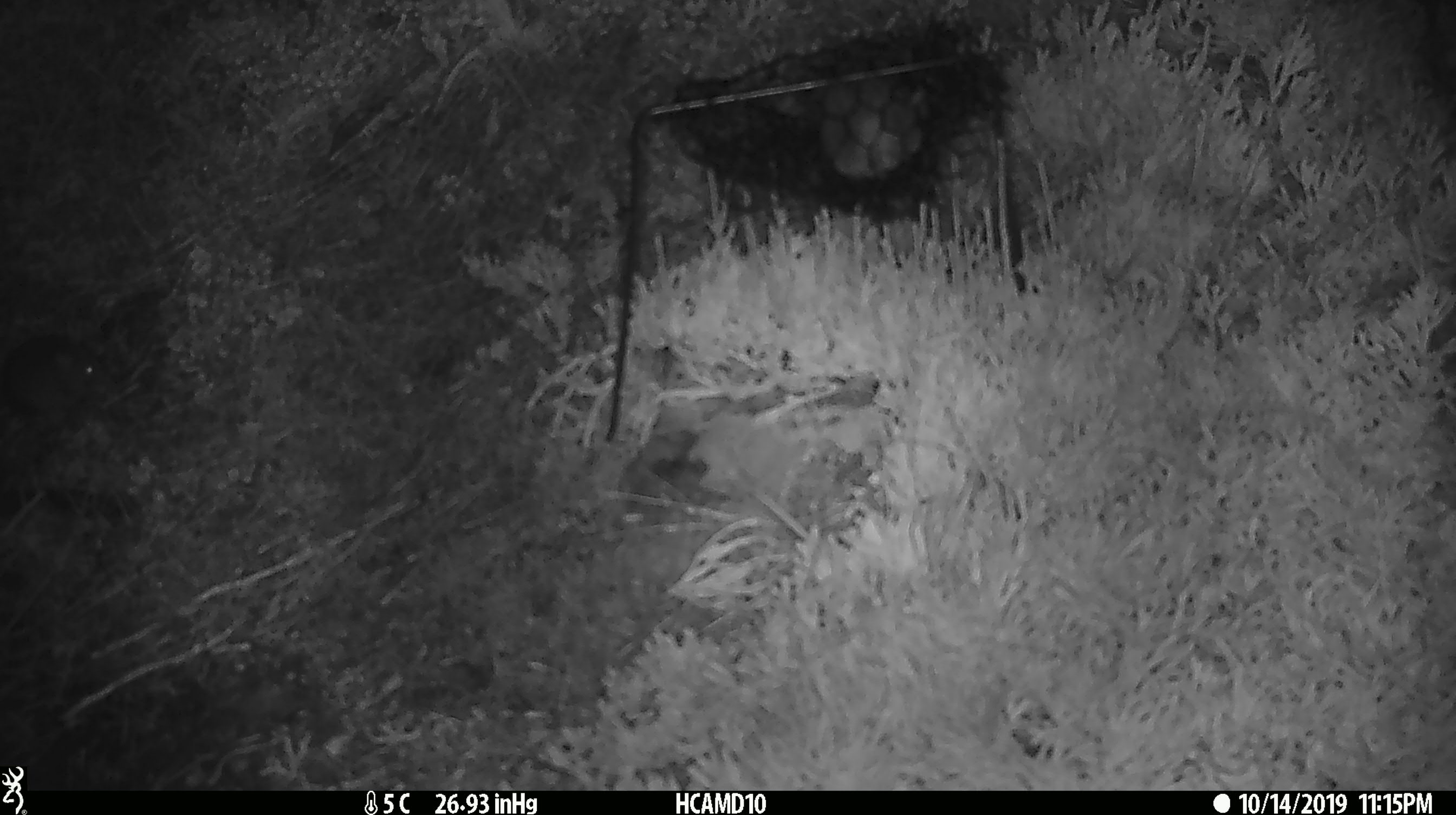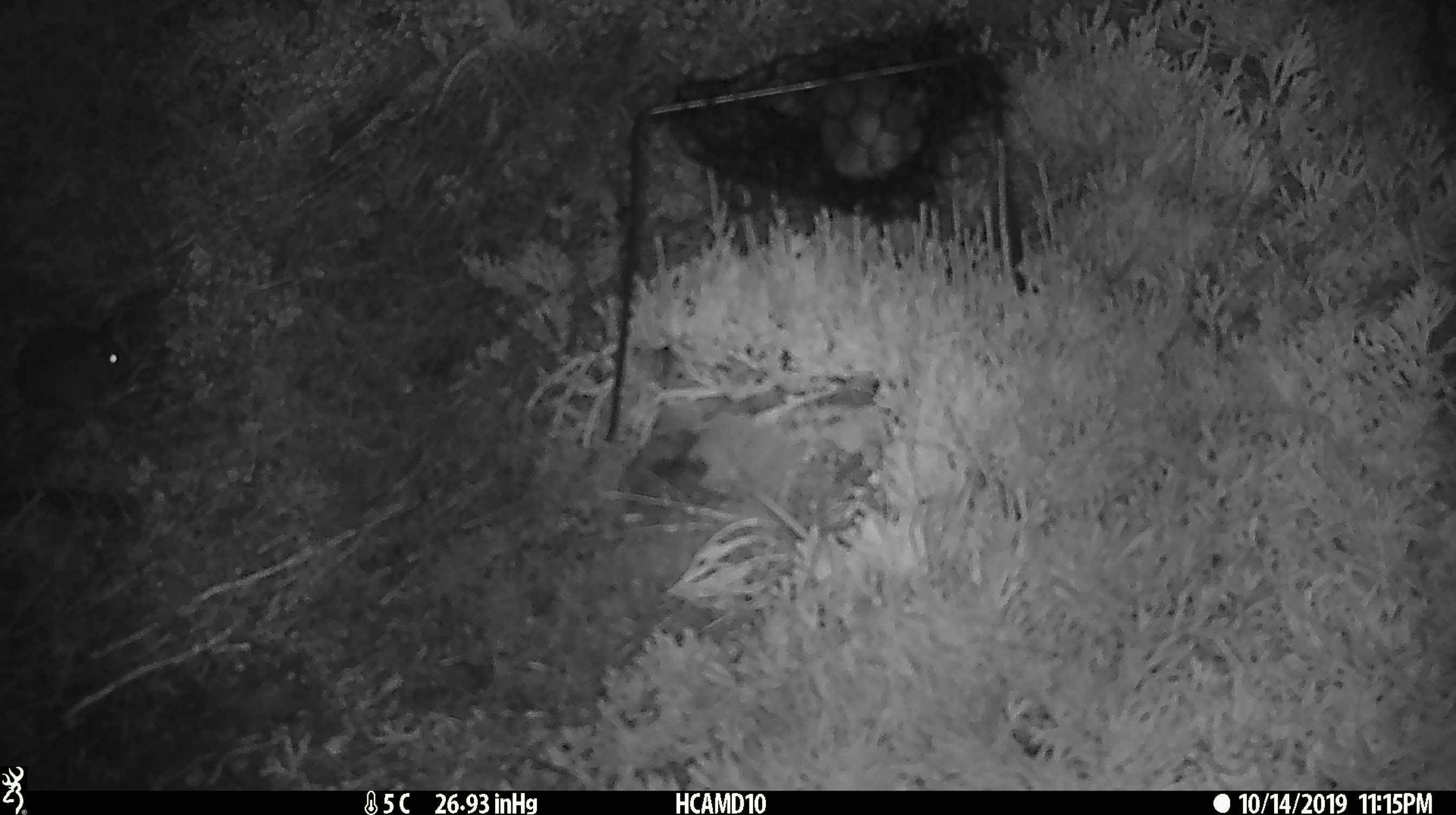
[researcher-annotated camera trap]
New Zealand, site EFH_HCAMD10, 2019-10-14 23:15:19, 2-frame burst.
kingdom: Animalia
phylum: Chordata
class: Mammalia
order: Rodentia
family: Muridae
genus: Mus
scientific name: Mus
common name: mouse